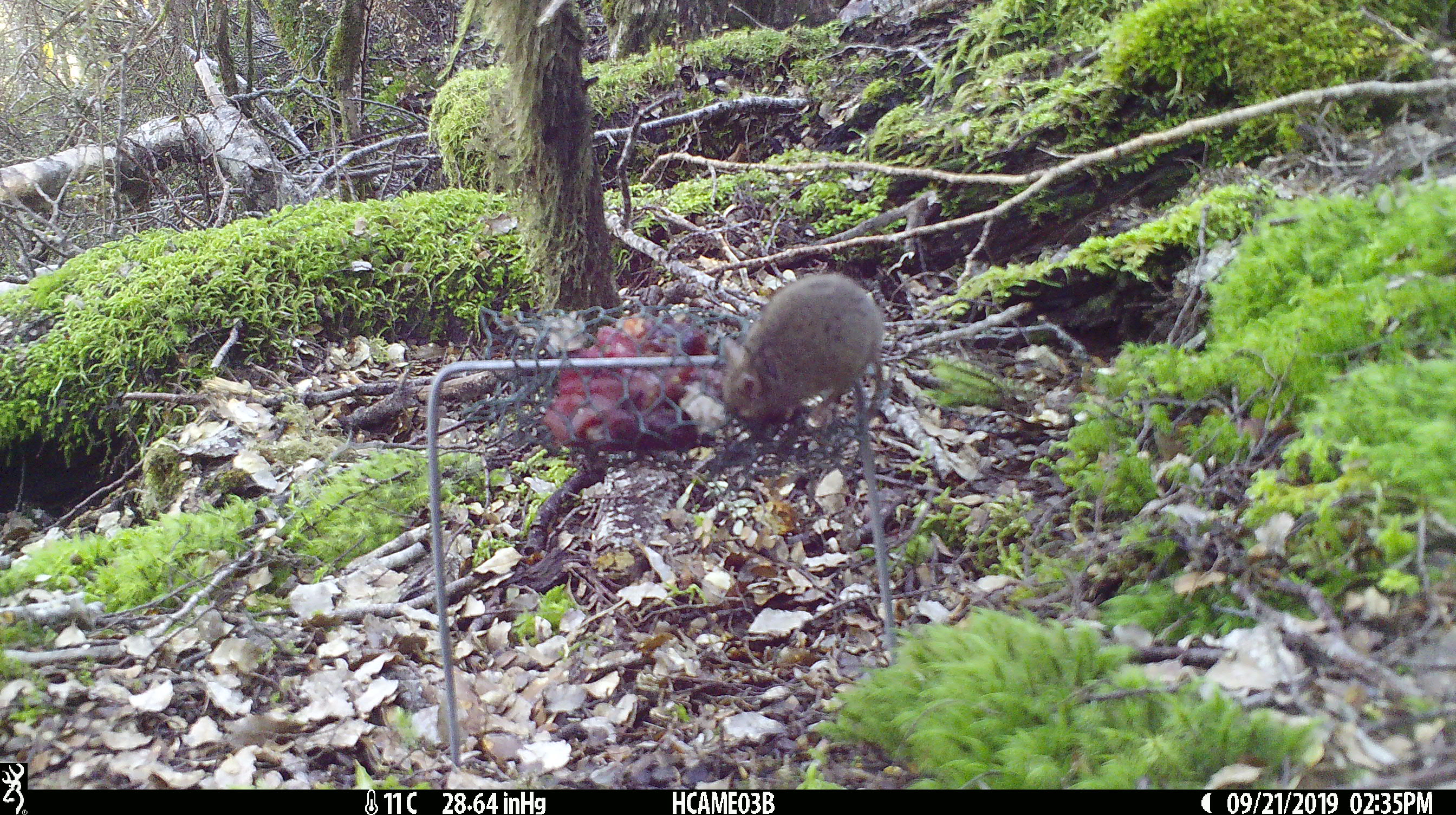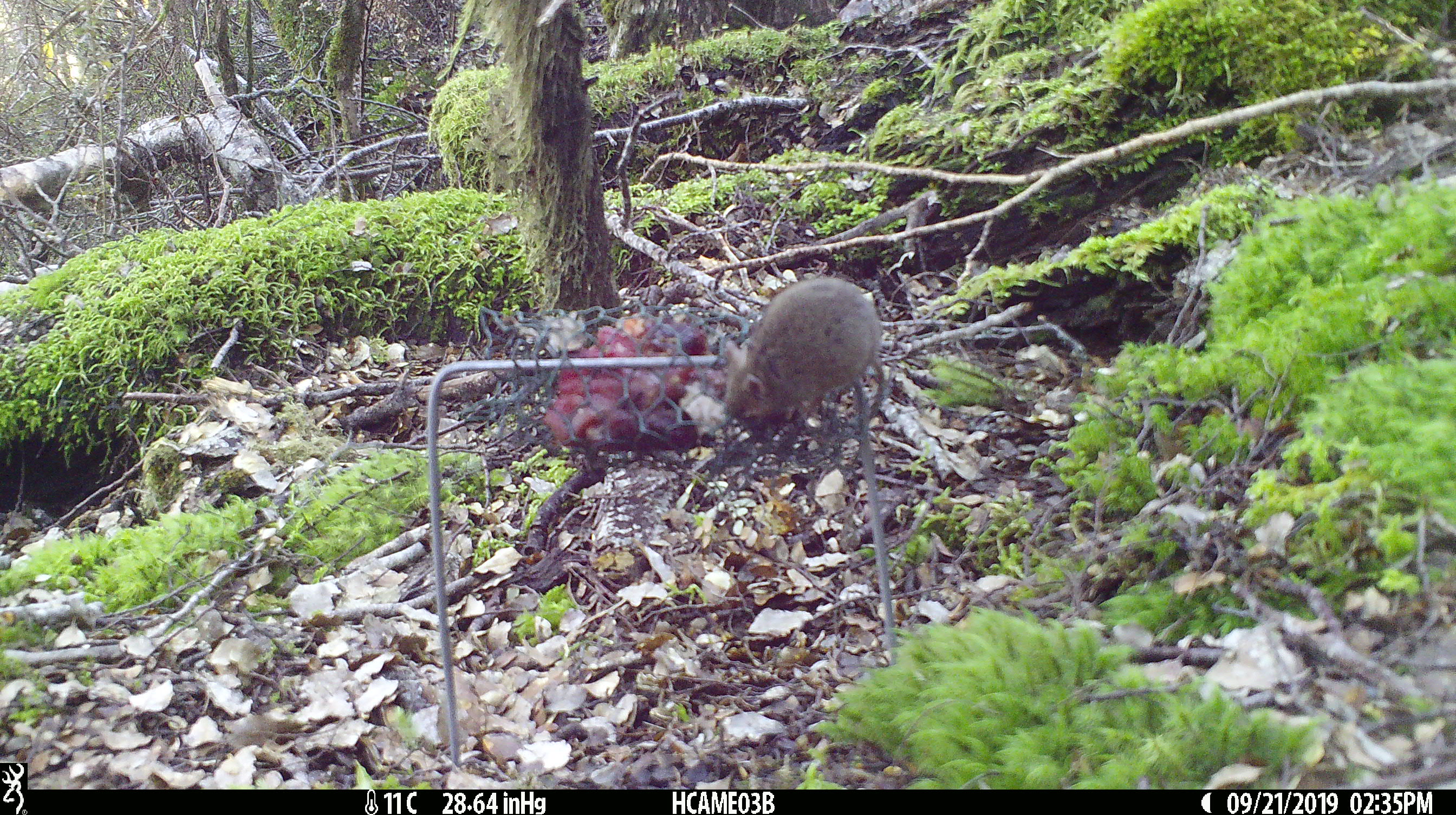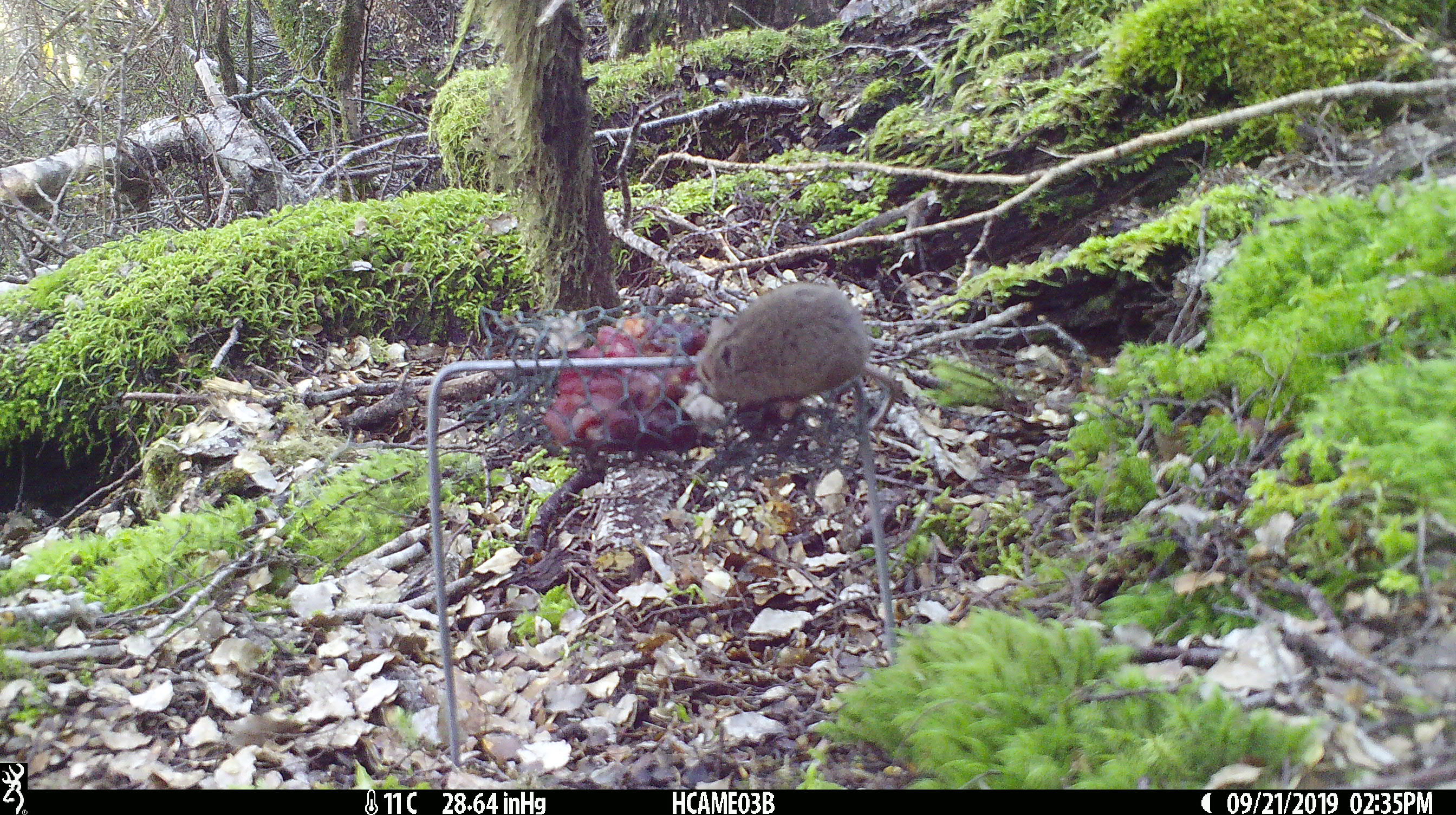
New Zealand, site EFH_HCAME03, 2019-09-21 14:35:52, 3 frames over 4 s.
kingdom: Animalia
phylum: Chordata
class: Mammalia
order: Rodentia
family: Muridae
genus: Mus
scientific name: Mus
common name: mouse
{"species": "mouse (Mus)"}